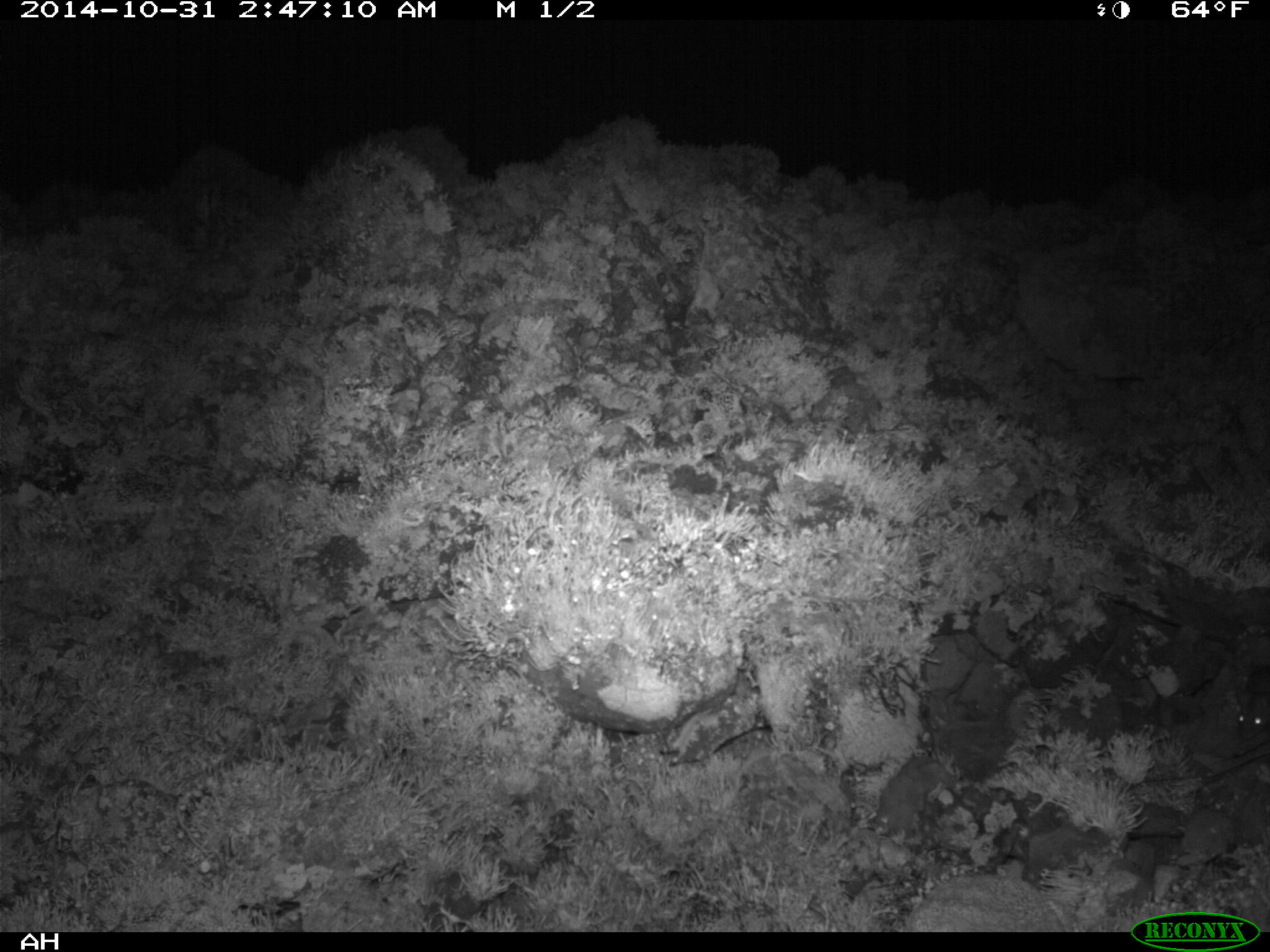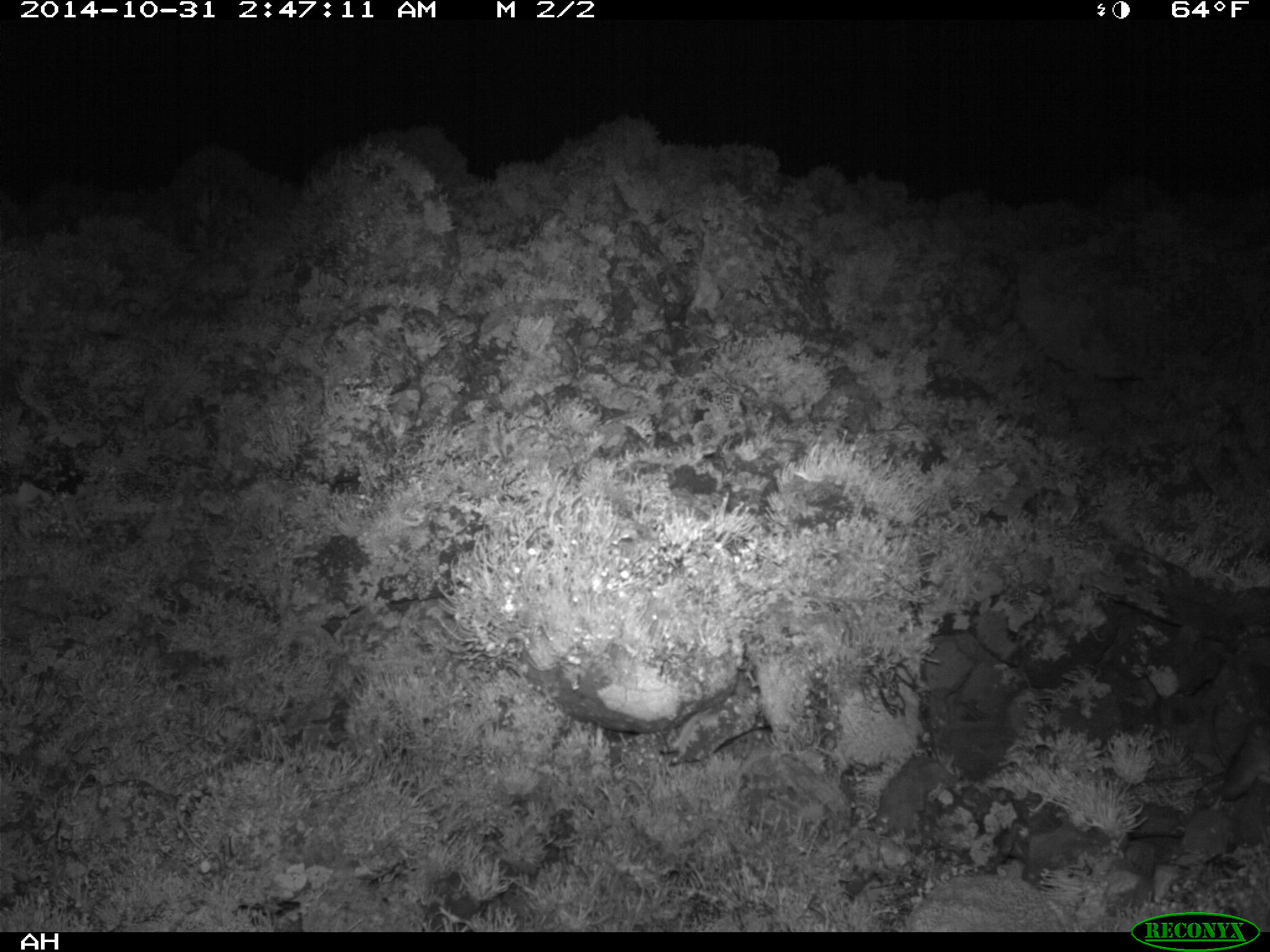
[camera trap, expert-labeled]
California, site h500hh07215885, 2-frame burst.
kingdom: Animalia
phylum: Chordata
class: Mammalia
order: Rodentia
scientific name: Rodentia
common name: rodent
Rodent (Rodentia).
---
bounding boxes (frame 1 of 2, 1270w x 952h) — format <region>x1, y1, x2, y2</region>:
rodent: <region>1234, 665, 1268, 741</region>